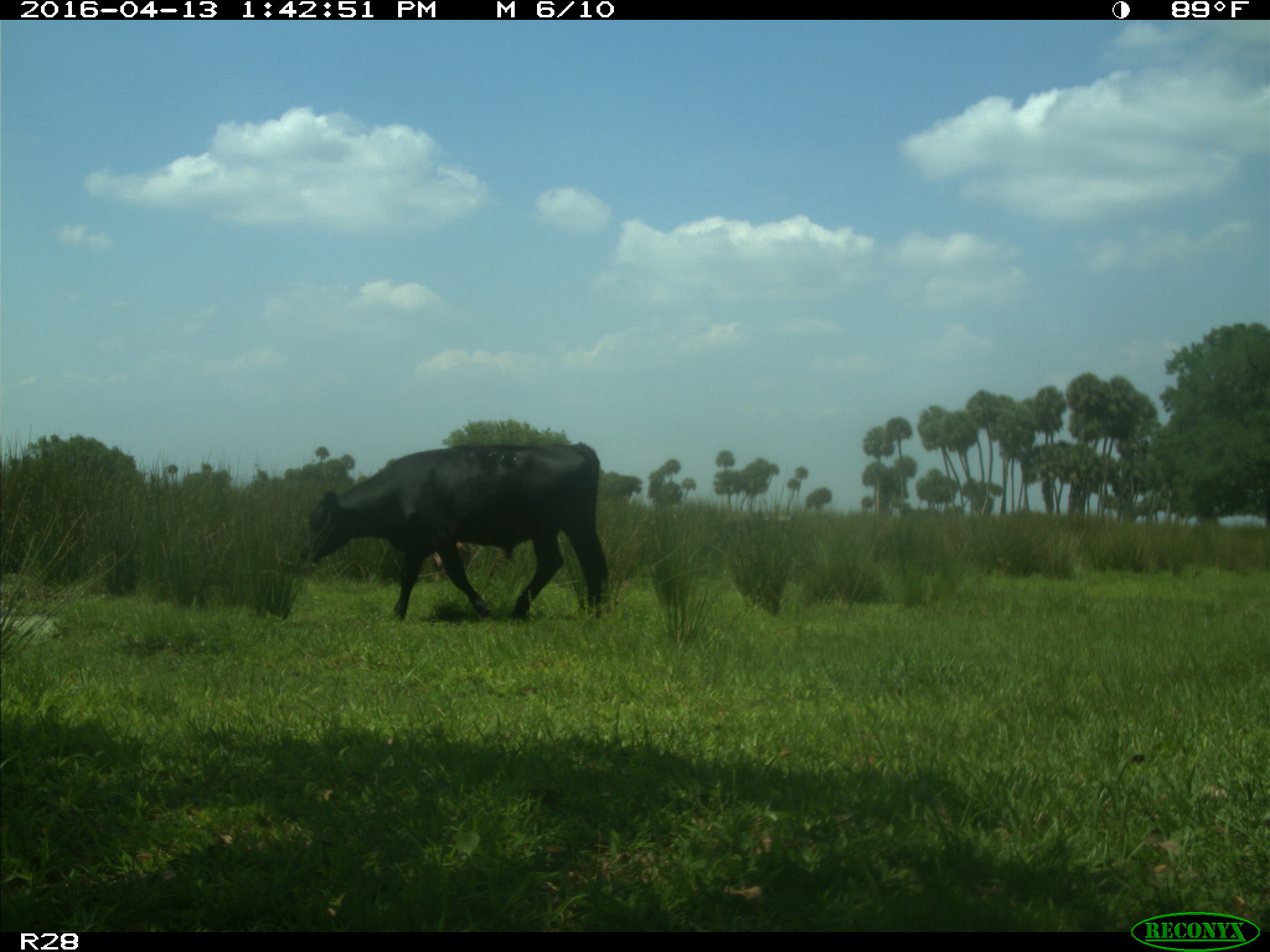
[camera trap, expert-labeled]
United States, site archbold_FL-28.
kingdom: Animalia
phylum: Chordata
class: Mammalia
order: Artiodactyla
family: Bovidae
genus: Bos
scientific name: Bos taurus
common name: domestic cow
Bos taurus (domestic cow).